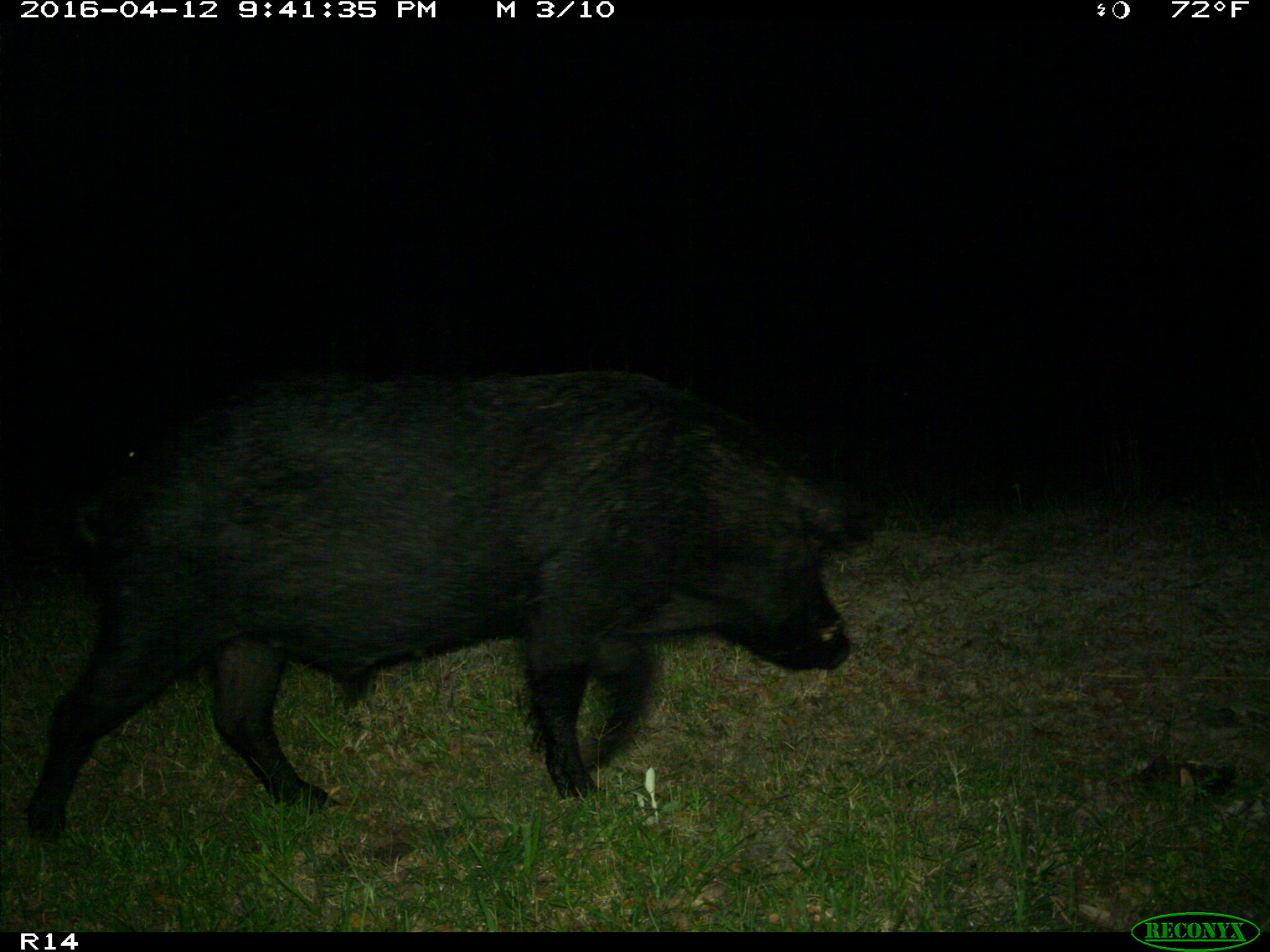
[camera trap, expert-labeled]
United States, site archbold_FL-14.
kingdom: Animalia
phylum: Chordata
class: Mammalia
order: Artiodactyla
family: Suidae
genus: Sus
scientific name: Sus scrofa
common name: wild boar